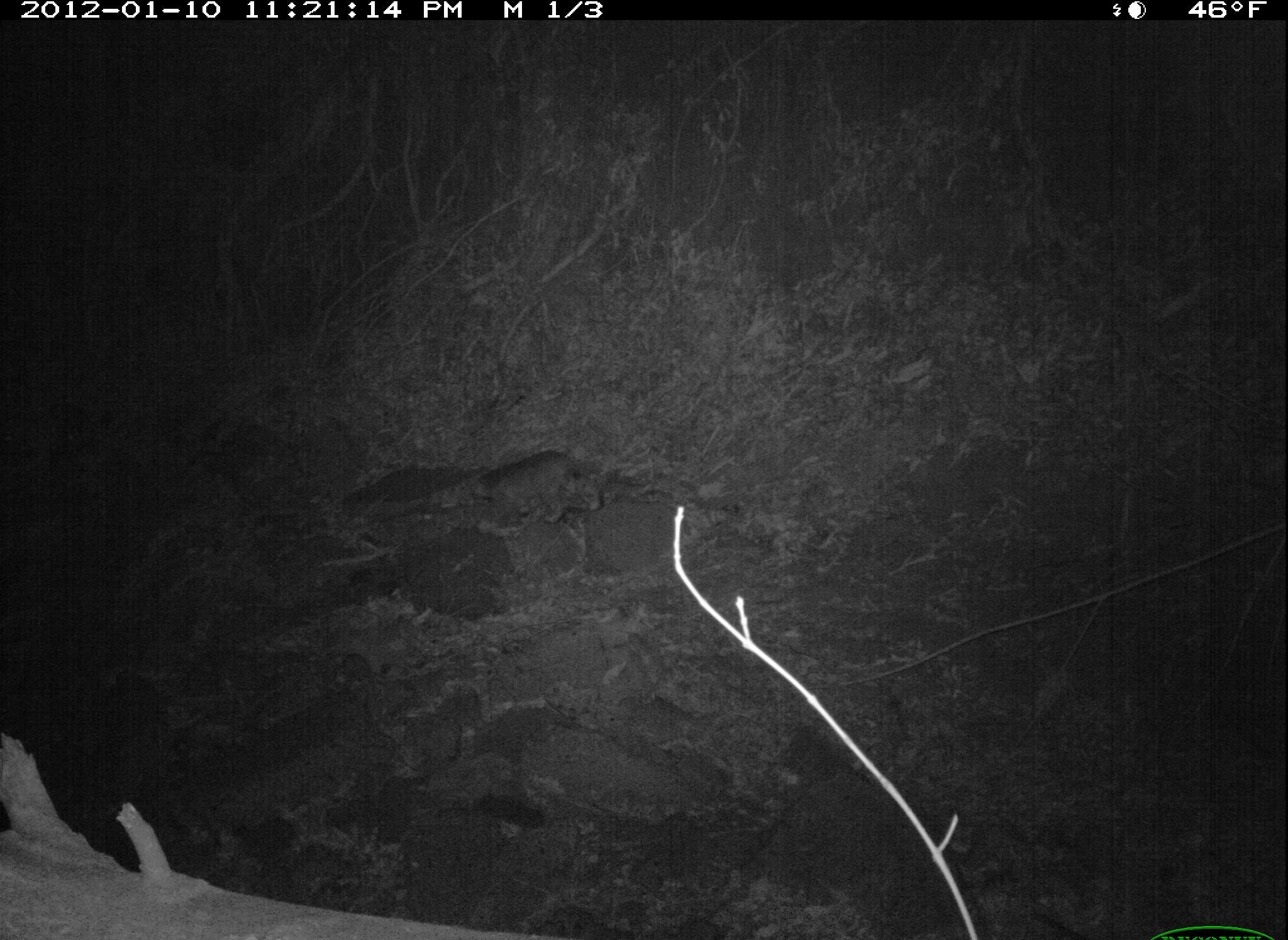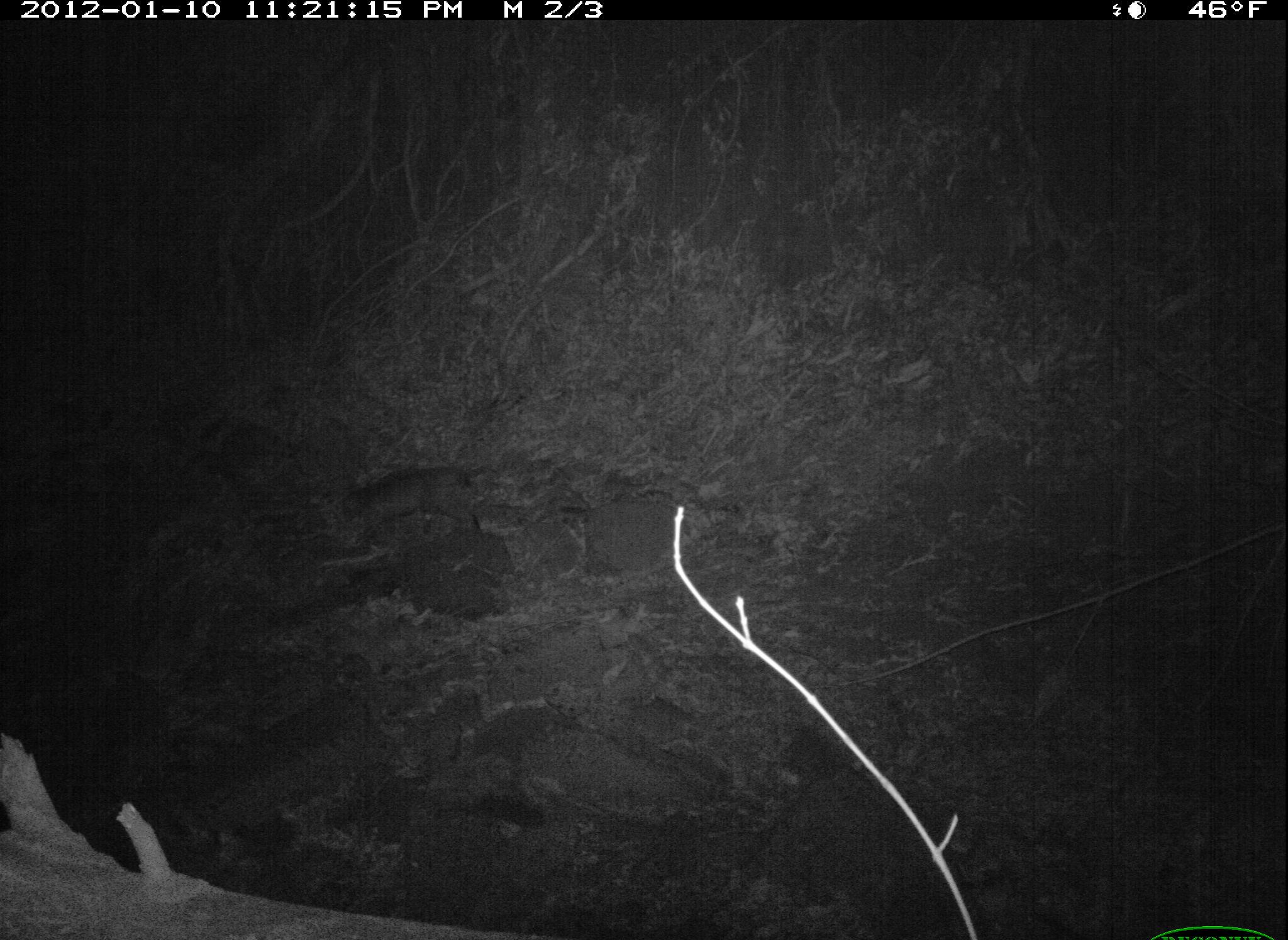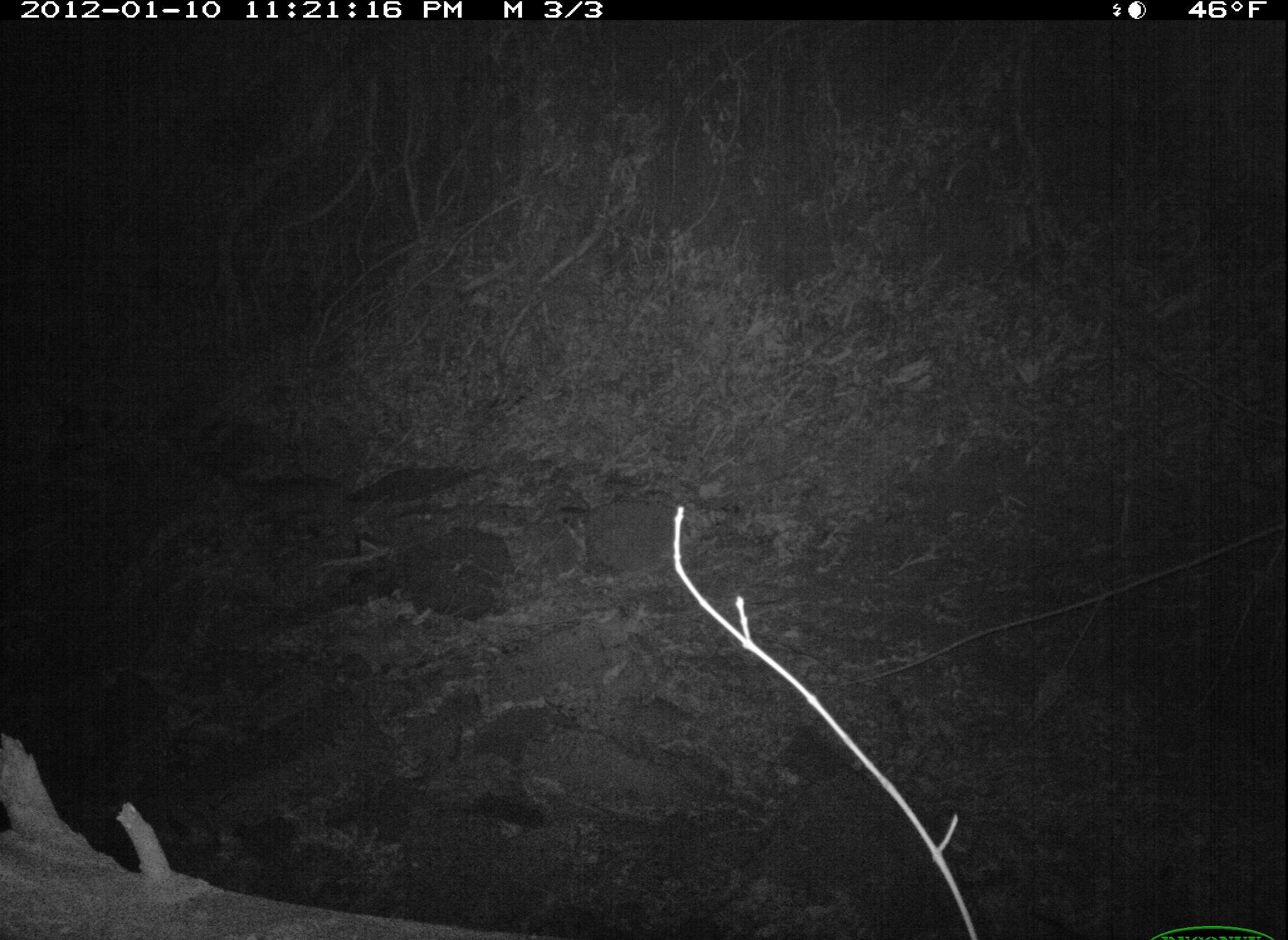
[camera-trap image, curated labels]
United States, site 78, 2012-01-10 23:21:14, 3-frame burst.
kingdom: Animalia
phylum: Chordata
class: Mammalia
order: Carnivora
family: Felidae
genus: Lynx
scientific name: Lynx rufus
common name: bobcat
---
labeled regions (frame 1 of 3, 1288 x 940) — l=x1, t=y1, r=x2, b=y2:
bobcat: l=455, t=443, r=628, b=535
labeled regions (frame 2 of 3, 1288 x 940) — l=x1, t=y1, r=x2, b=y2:
bobcat: l=327, t=459, r=510, b=561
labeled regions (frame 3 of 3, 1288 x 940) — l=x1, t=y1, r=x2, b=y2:
bobcat: l=237, t=464, r=371, b=565